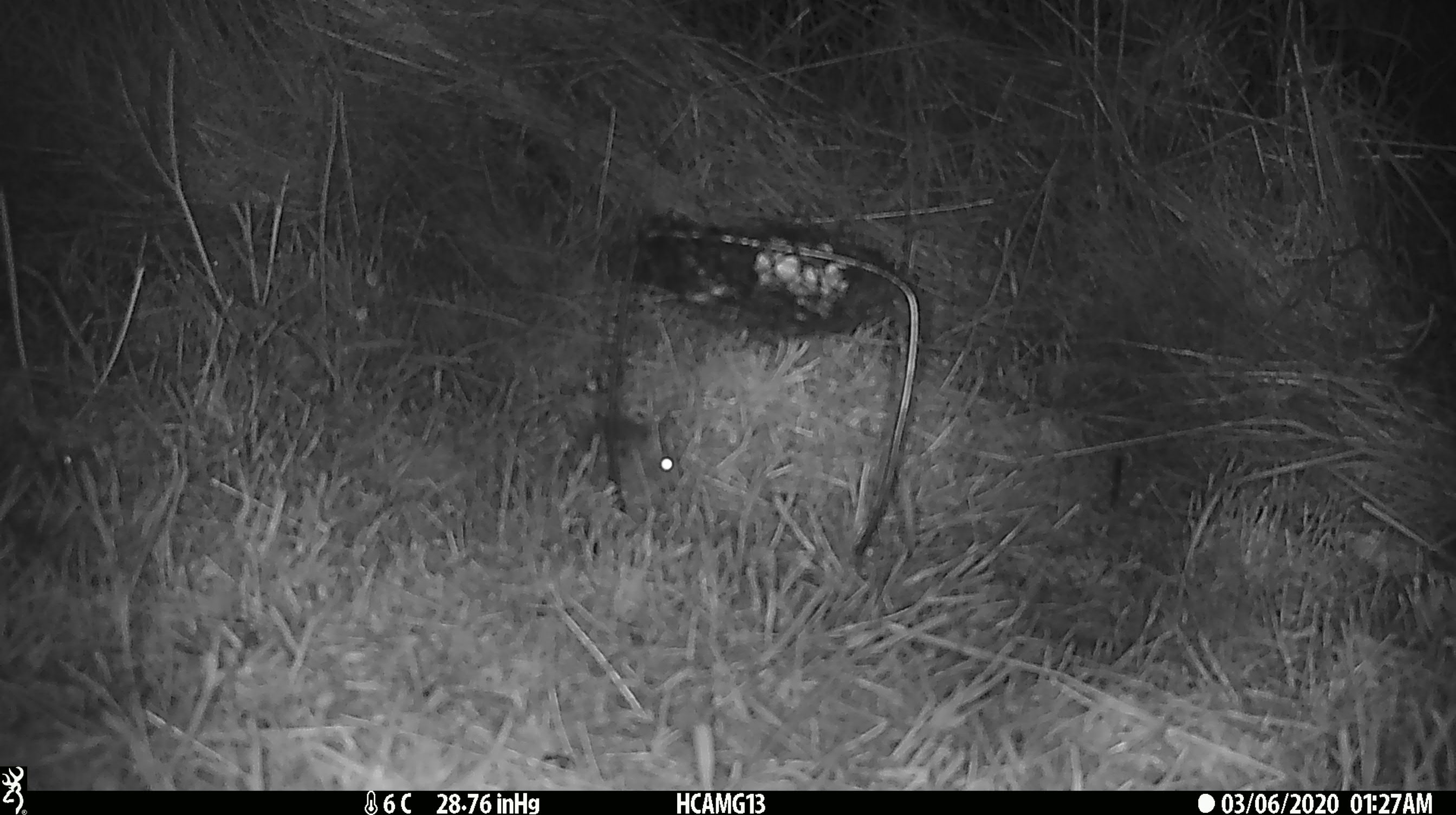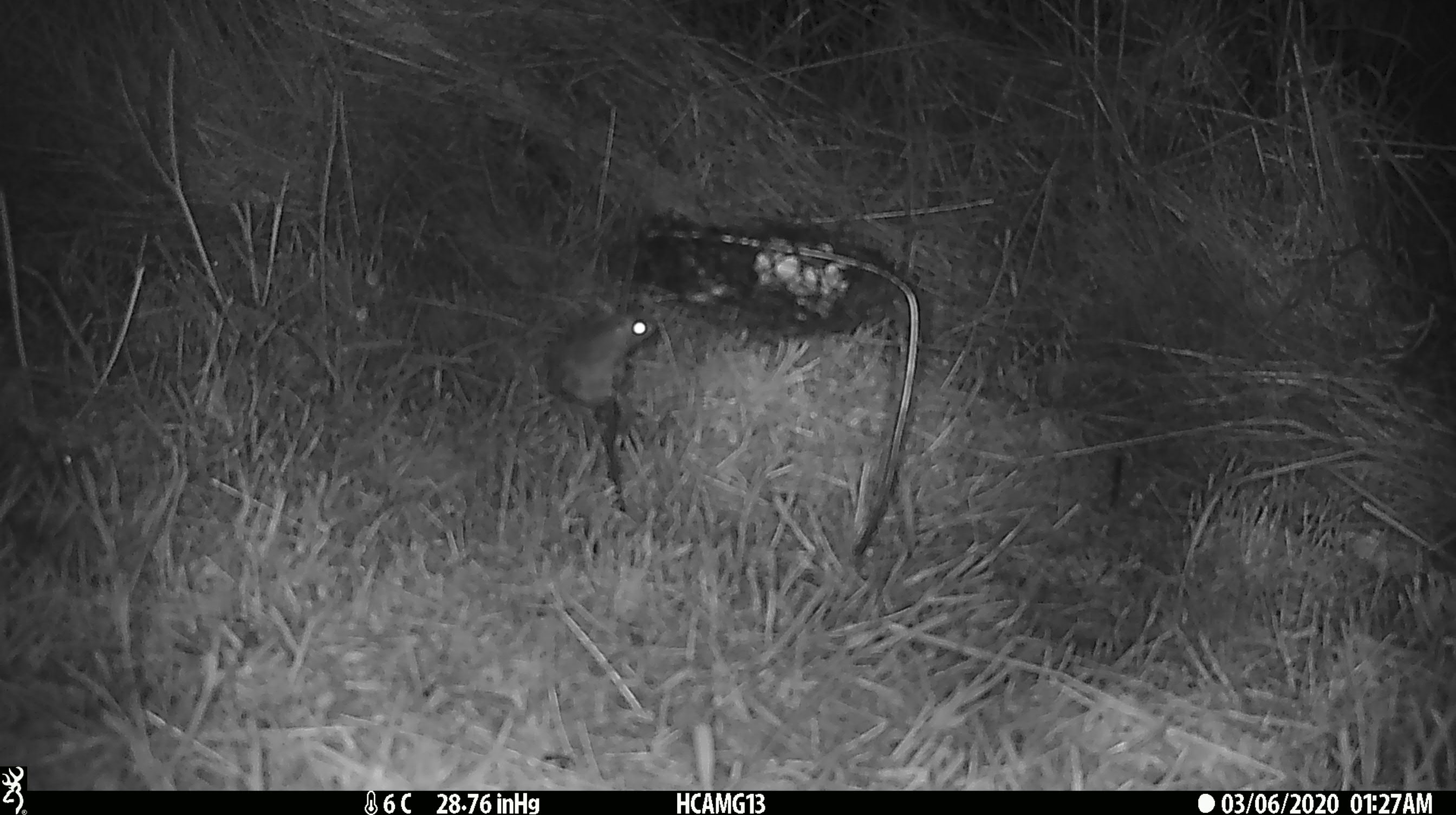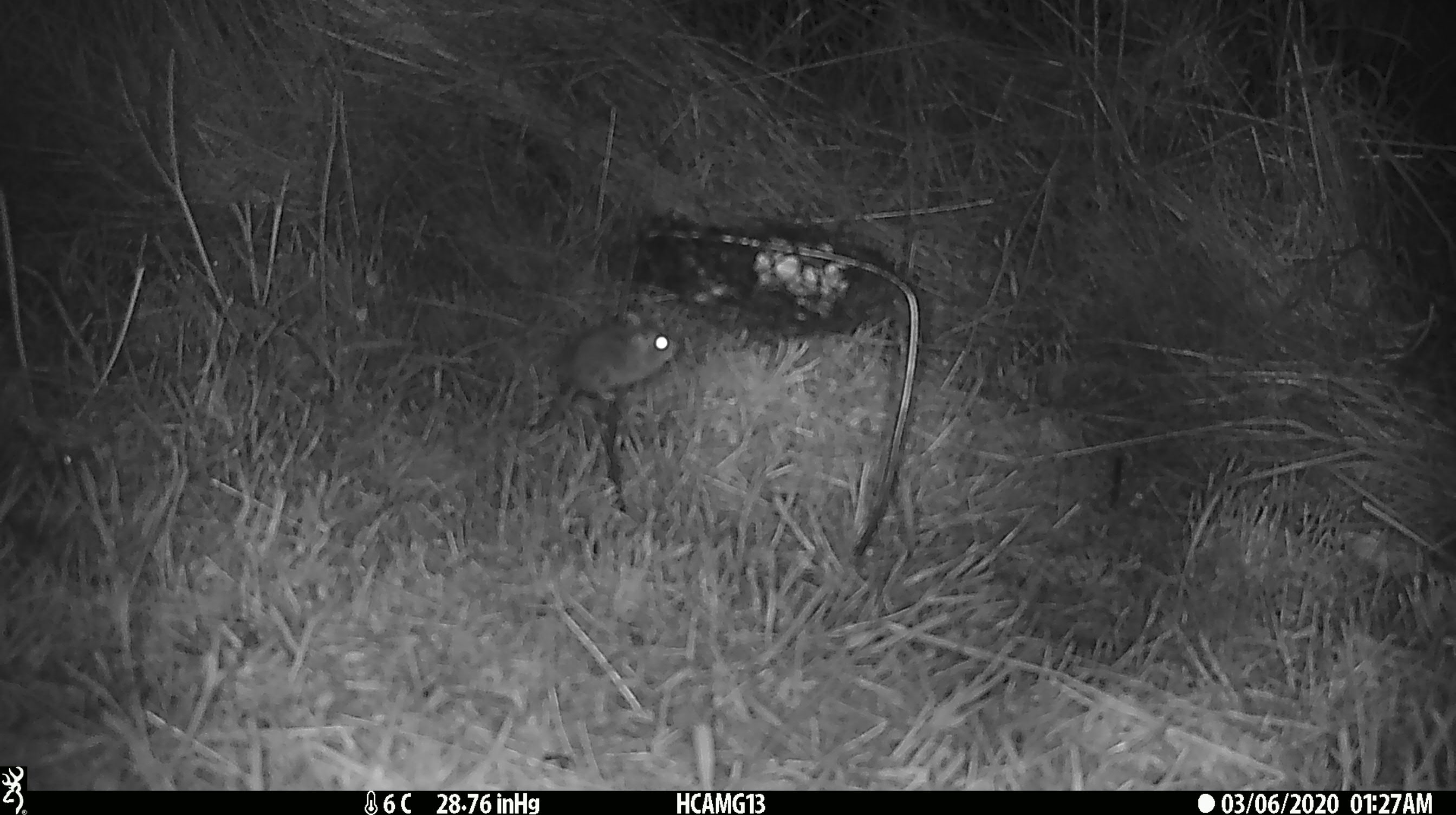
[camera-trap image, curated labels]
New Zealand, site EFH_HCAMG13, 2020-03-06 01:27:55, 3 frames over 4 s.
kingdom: Animalia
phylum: Chordata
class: Mammalia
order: Rodentia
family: Muridae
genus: Mus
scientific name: Mus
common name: mouse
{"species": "mouse (Mus)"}